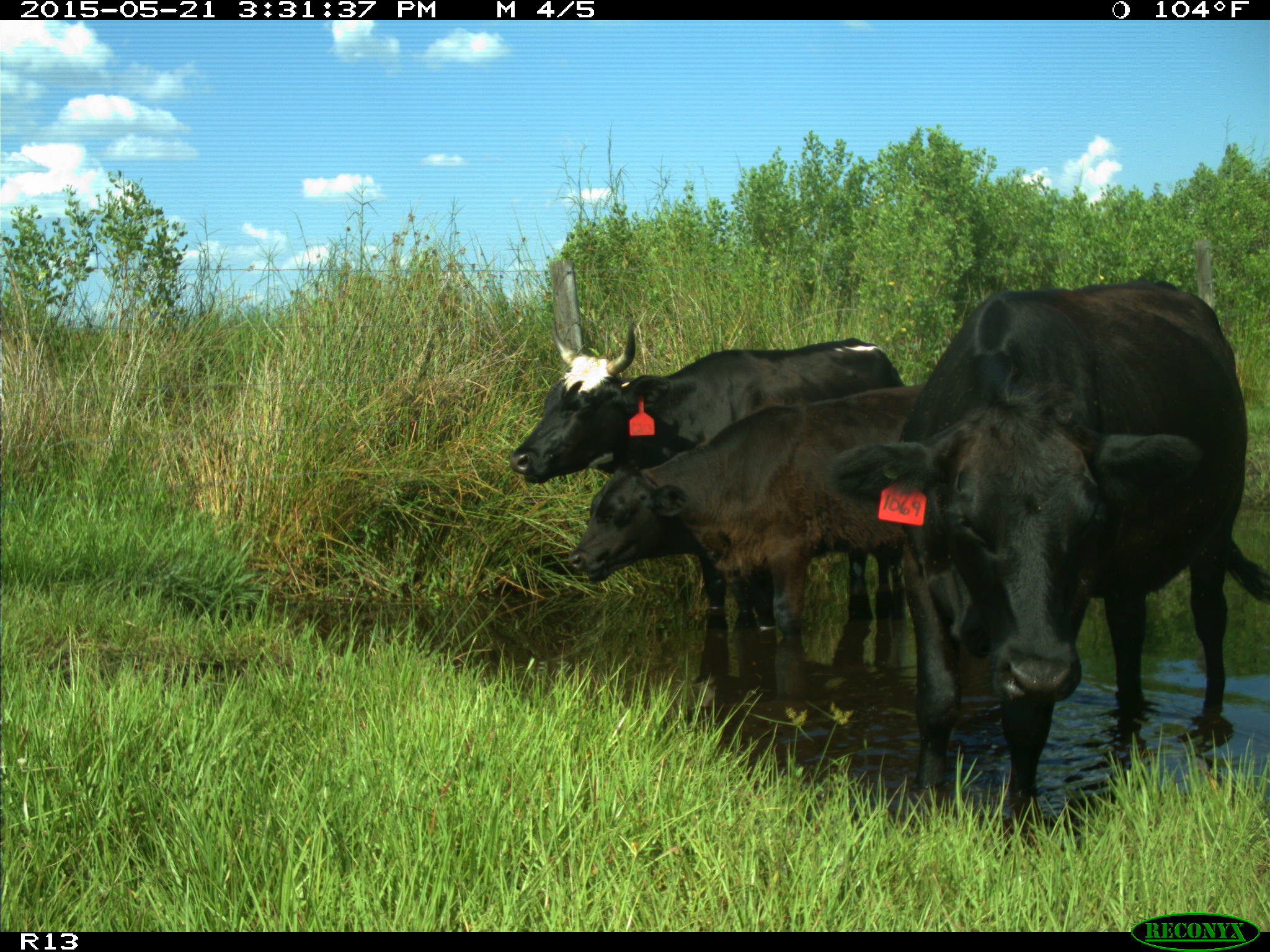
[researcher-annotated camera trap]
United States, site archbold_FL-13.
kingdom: Animalia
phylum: Chordata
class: Mammalia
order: Artiodactyla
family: Bovidae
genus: Bos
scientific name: Bos taurus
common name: domestic cow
Bos taurus (domestic cow).